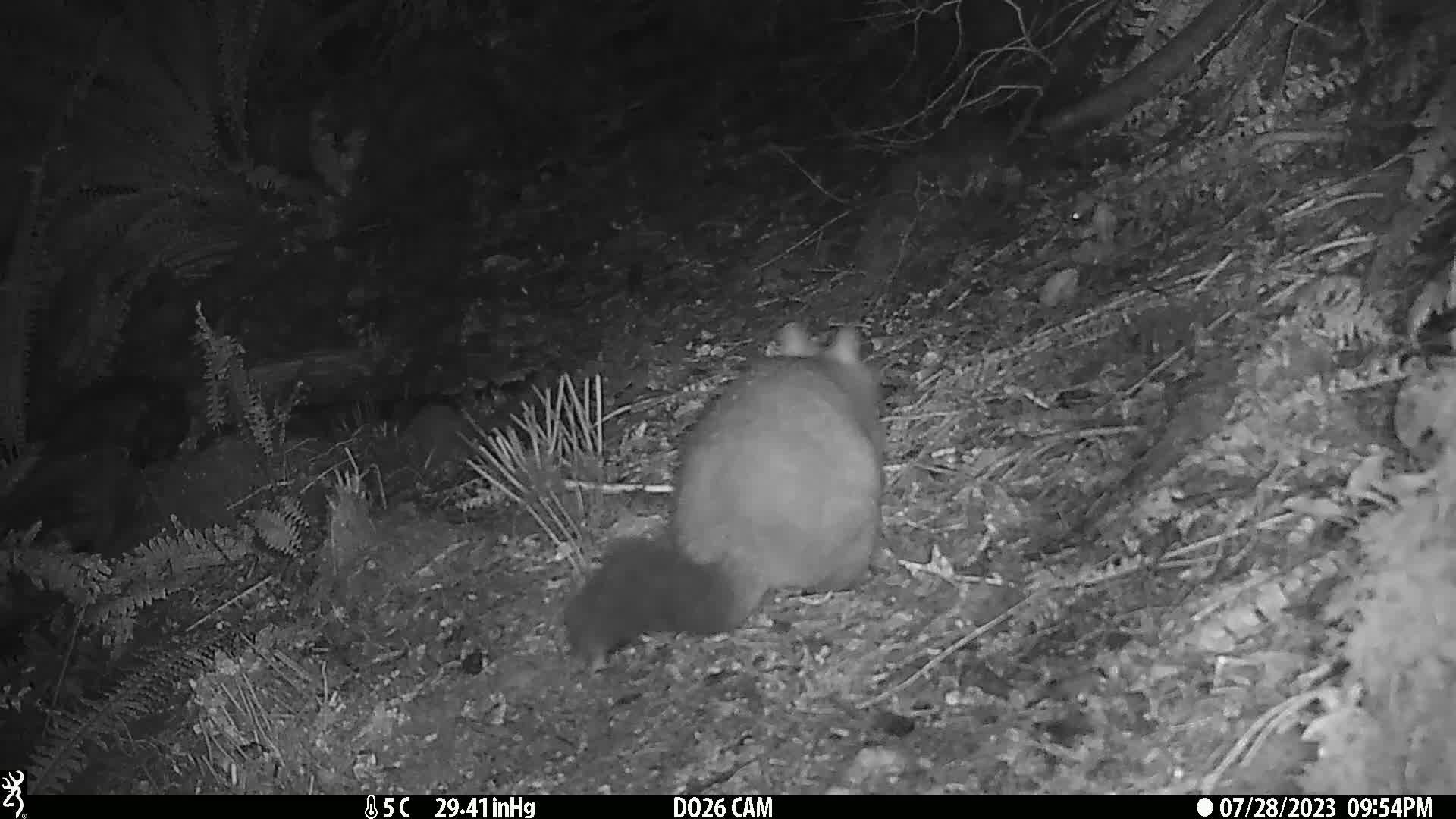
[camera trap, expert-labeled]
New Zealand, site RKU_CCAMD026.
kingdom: Animalia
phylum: Chordata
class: Mammalia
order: Diprotodontia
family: Phalangeridae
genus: Trichosurus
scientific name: Trichosurus vulpecula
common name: common brushtail possum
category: possum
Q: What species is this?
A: Possum (common brushtail possum) (Trichosurus vulpecula).